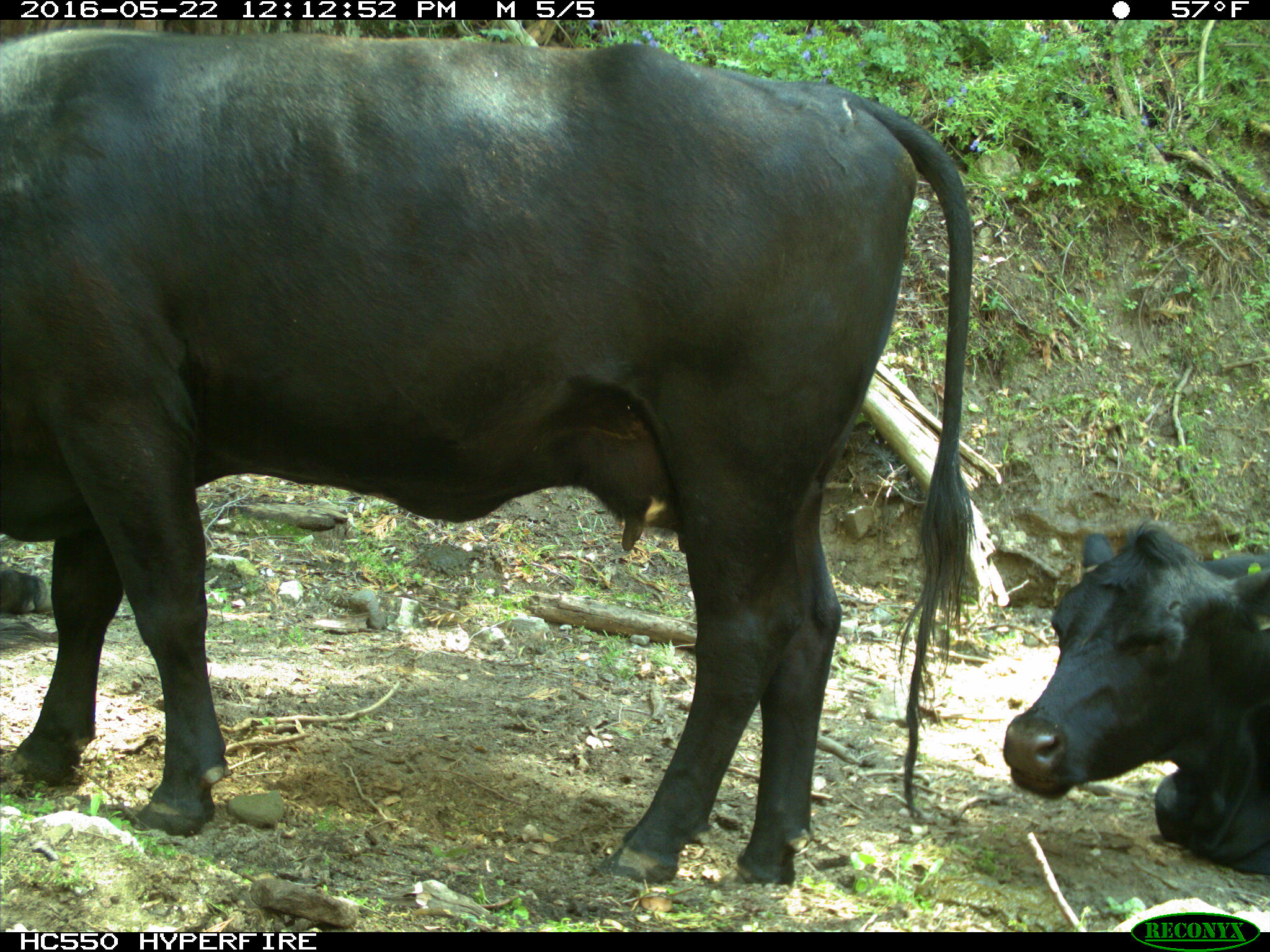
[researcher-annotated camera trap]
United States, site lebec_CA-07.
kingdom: Animalia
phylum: Chordata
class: Mammalia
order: Artiodactyla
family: Bovidae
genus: Bos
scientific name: Bos taurus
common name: domestic cow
Bos taurus (domestic cow).